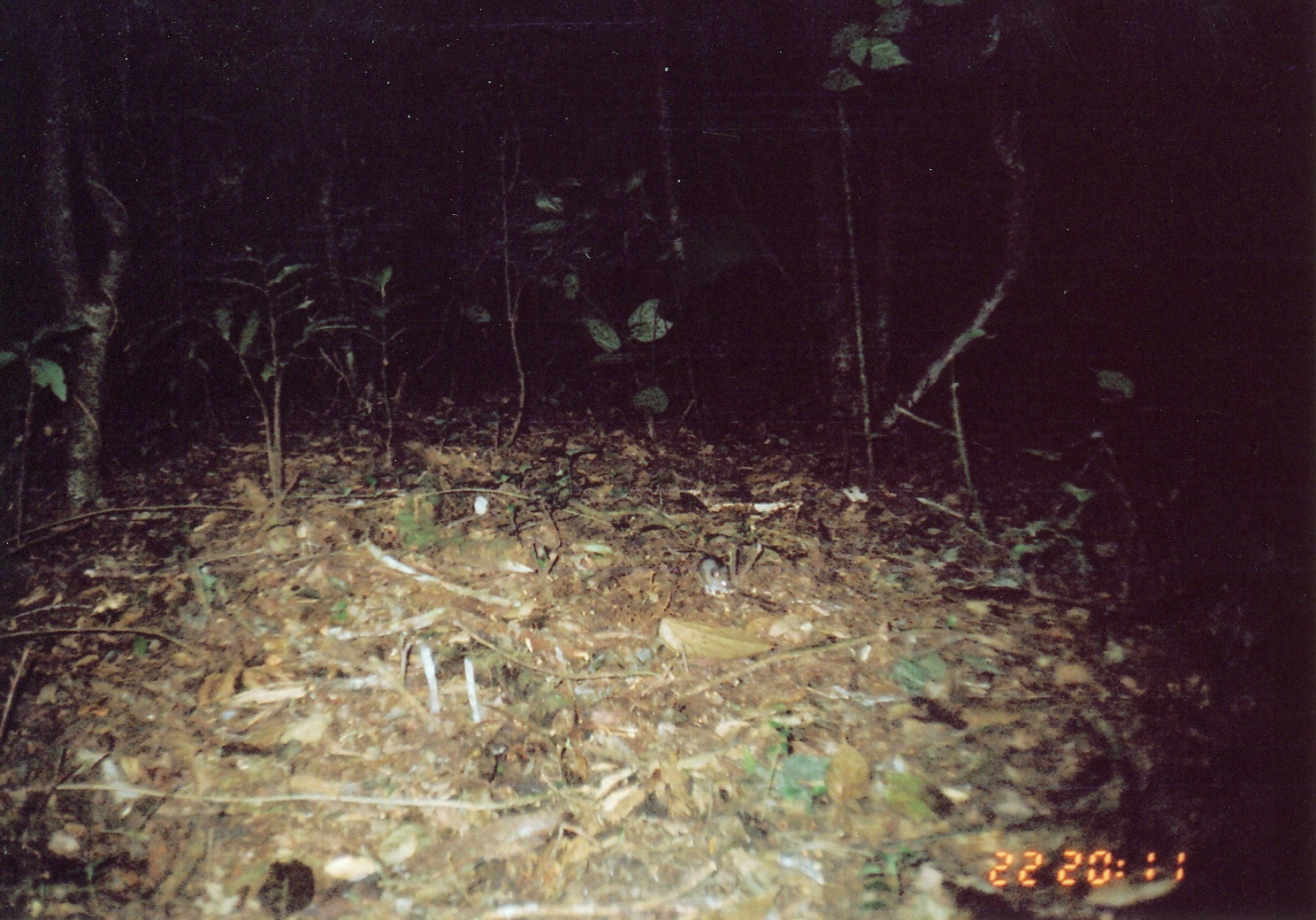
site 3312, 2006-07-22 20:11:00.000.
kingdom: Animalia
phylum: Chordata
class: Mammalia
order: Rodentia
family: Muridae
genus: Rattus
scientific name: Rattus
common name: rodent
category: unknown rat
Unknown rat (rodent) (Rattus), count 1.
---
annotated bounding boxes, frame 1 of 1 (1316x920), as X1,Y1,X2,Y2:
unknown rat: 694,555,731,596